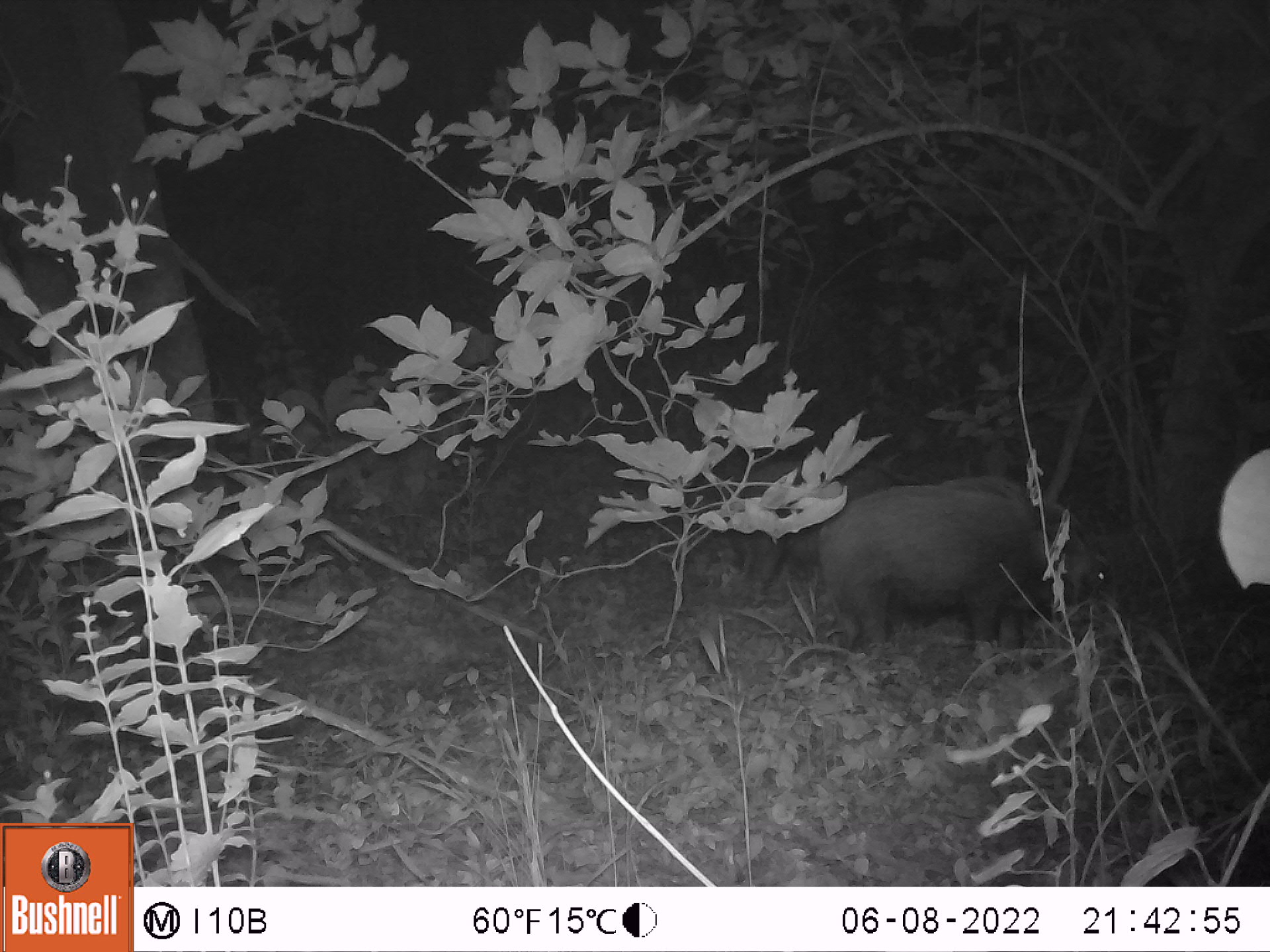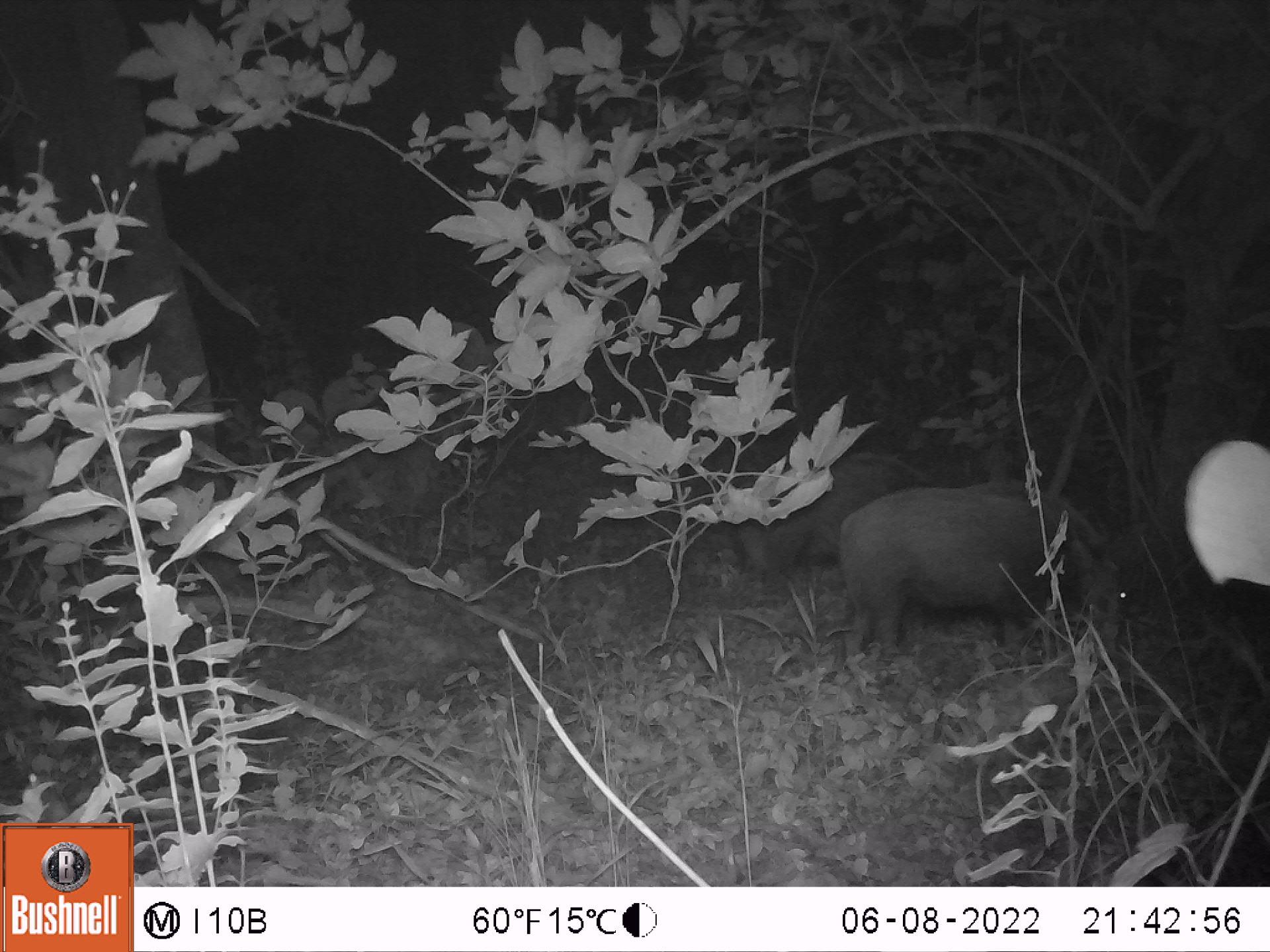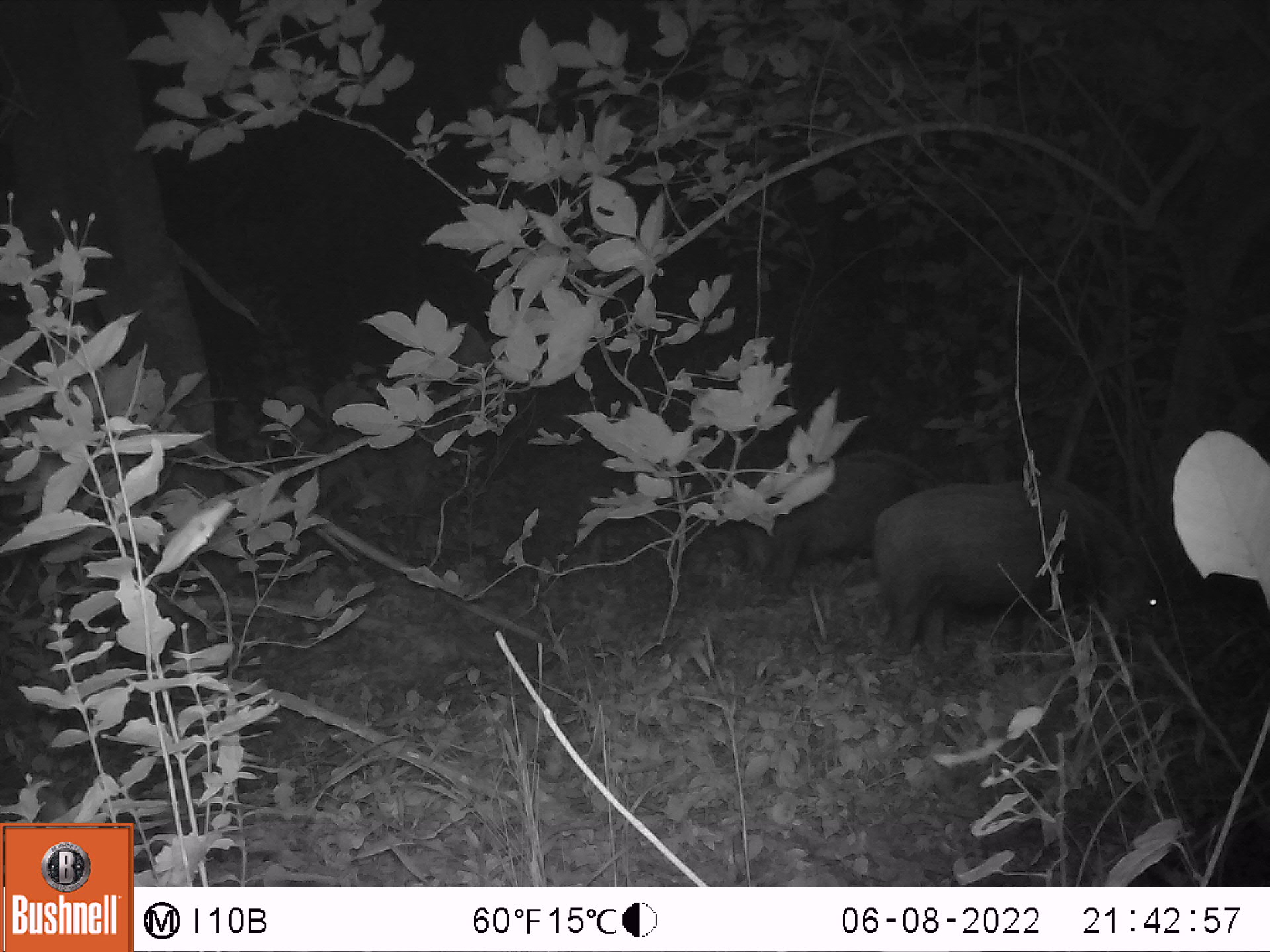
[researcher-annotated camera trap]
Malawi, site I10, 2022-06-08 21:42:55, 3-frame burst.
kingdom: Animalia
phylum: Chordata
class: Mammalia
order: Artiodactyla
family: Suidae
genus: Potamochoerus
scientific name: Potamochoerus larvatus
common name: bushpig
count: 2